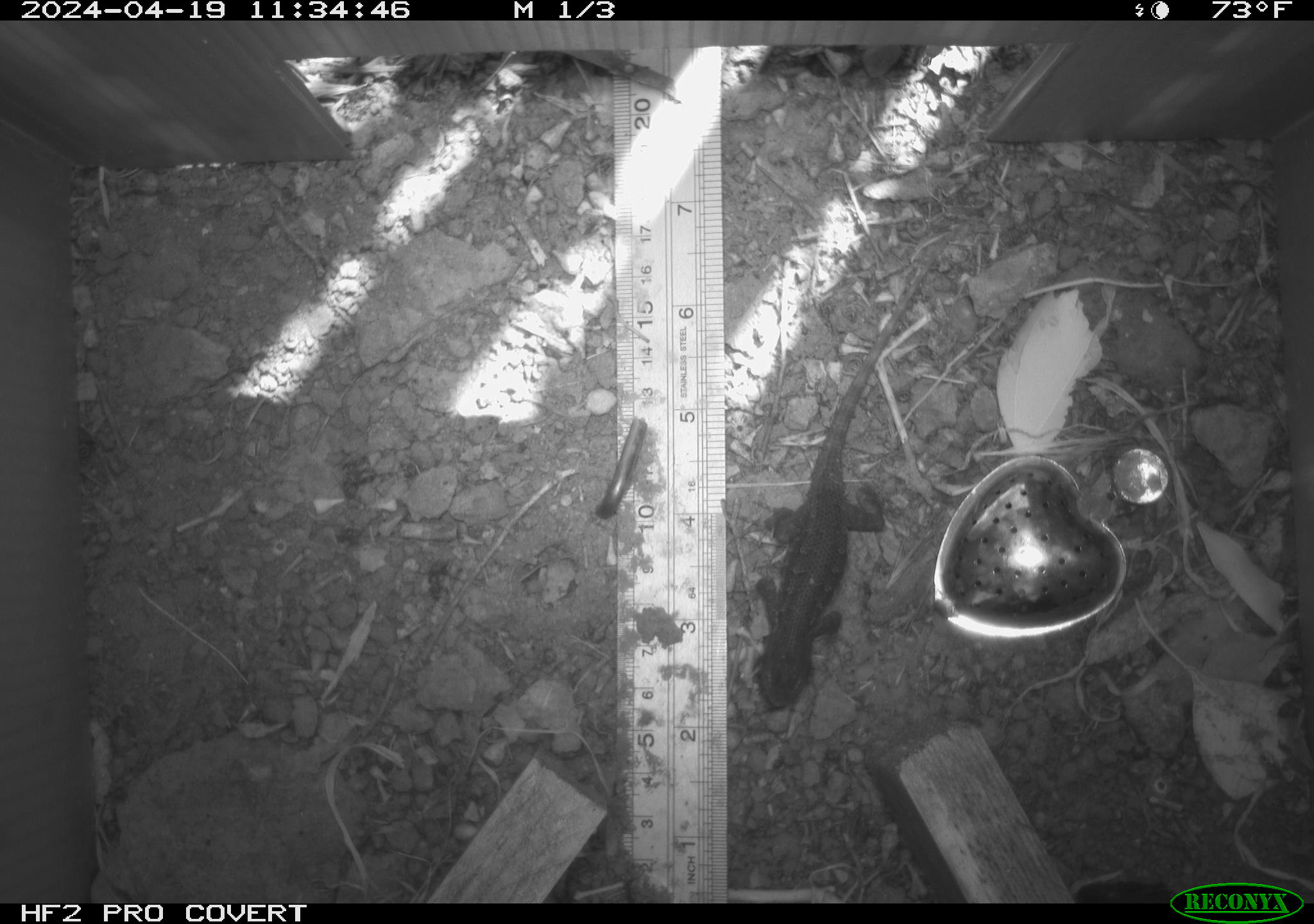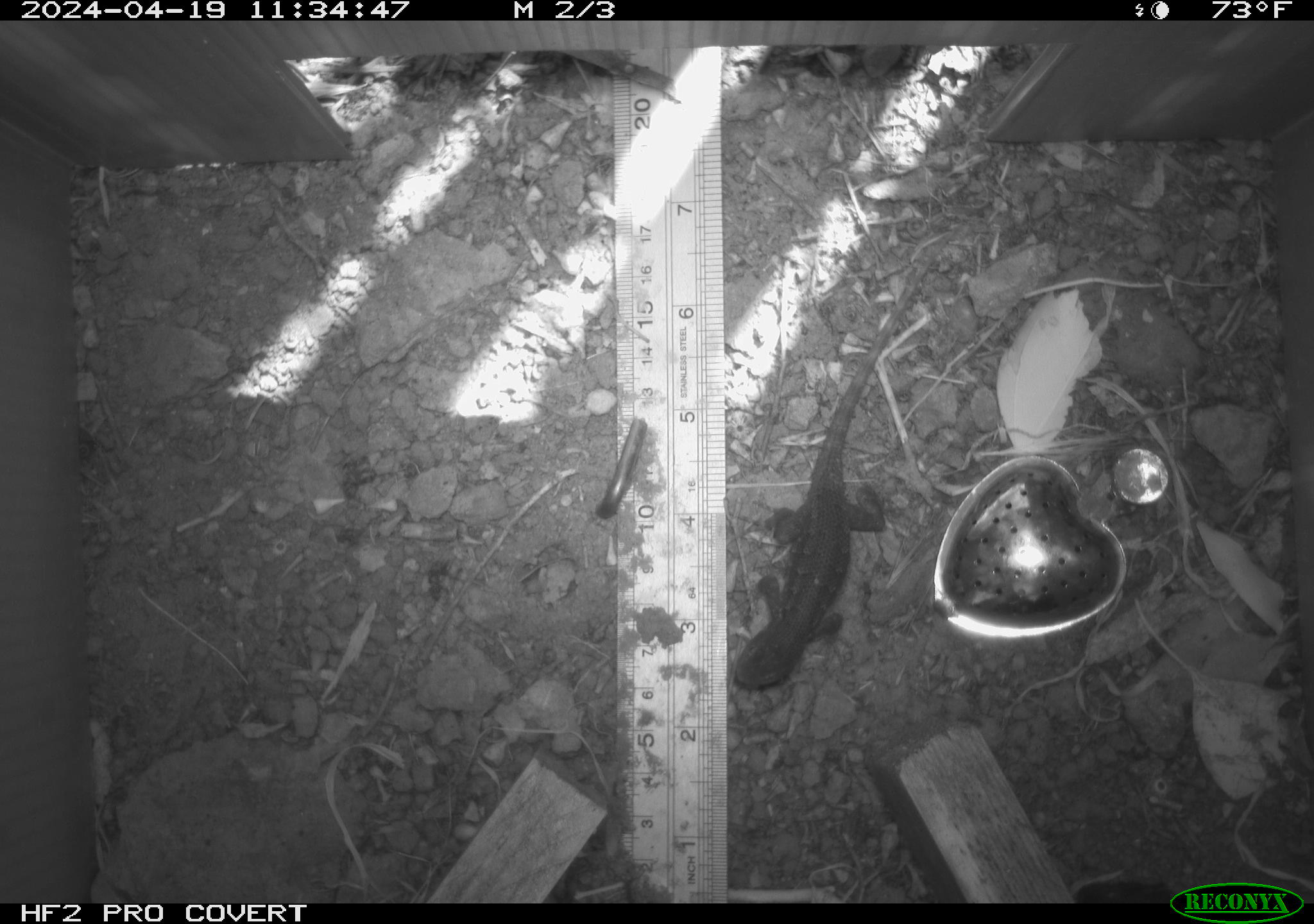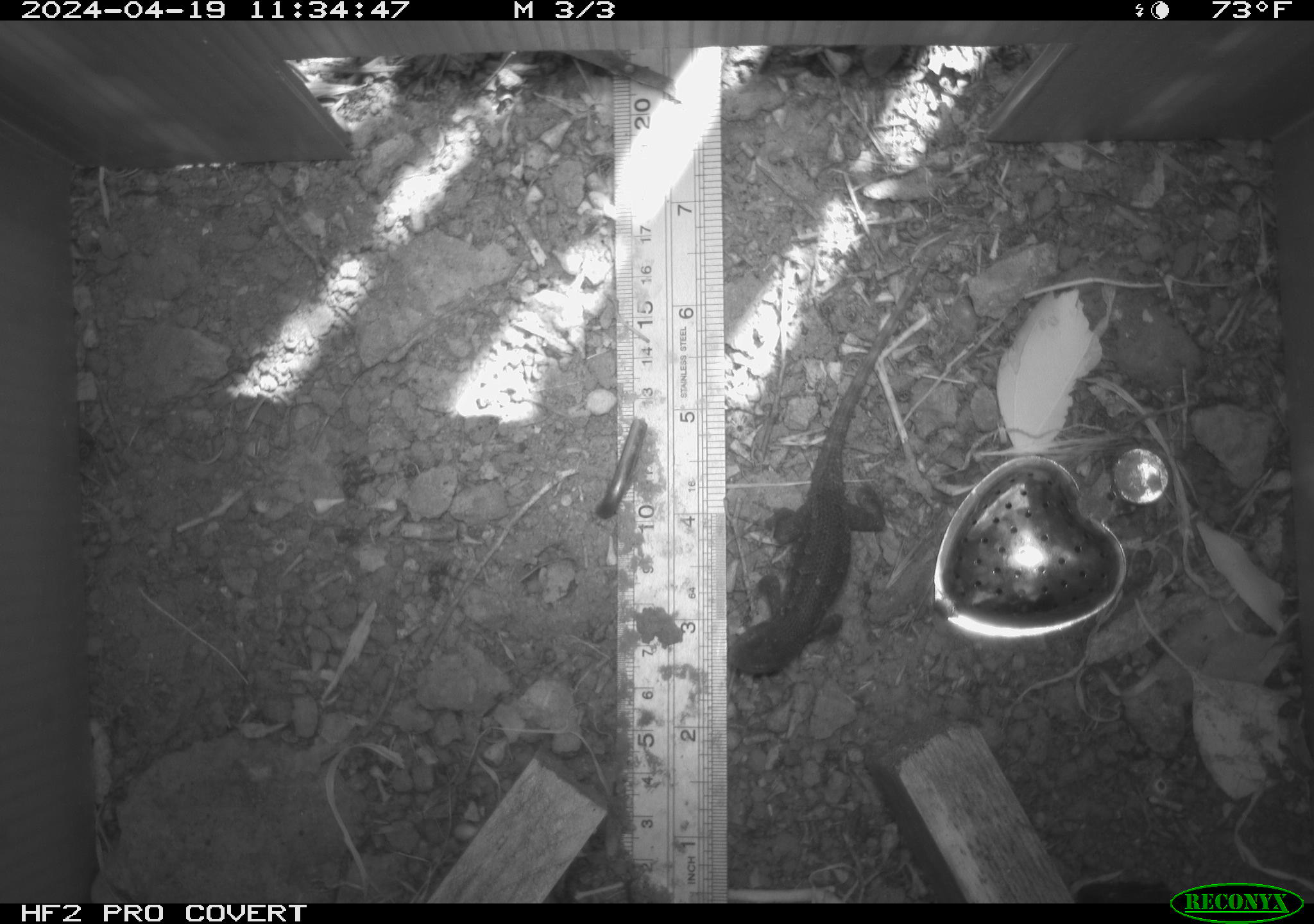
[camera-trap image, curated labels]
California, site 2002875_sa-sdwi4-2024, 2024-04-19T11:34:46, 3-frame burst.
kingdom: Animalia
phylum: Chordata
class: Reptilia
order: Squamata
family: Phrynosomatidae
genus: Sceloporus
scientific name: Sceloporus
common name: spiny lizards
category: sceloporus species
Sceloporus species (spiny lizards) (Sceloporus).